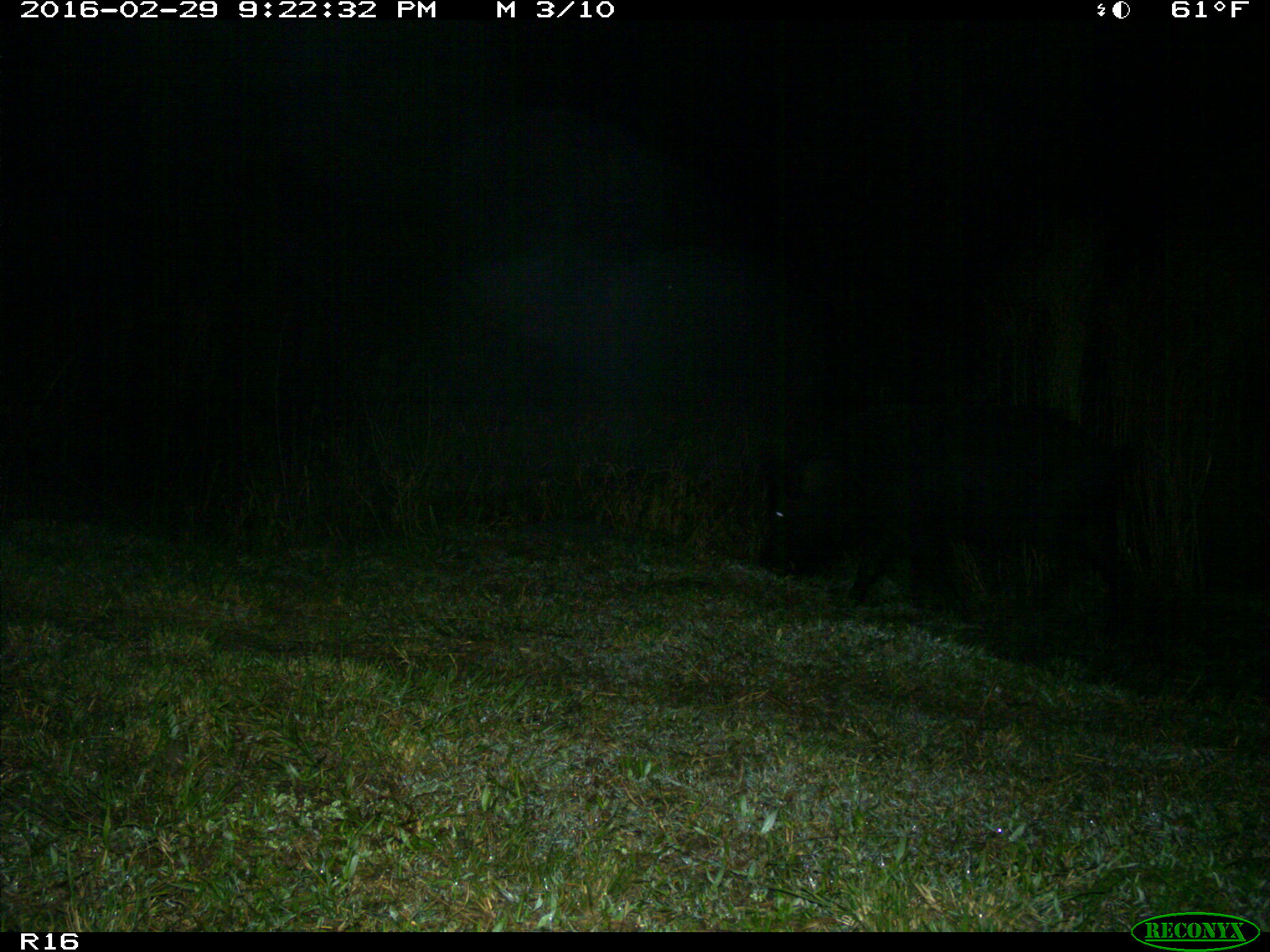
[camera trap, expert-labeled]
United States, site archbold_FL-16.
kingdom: Animalia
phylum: Chordata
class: Mammalia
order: Artiodactyla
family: Suidae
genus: Sus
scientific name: Sus scrofa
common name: wild boar